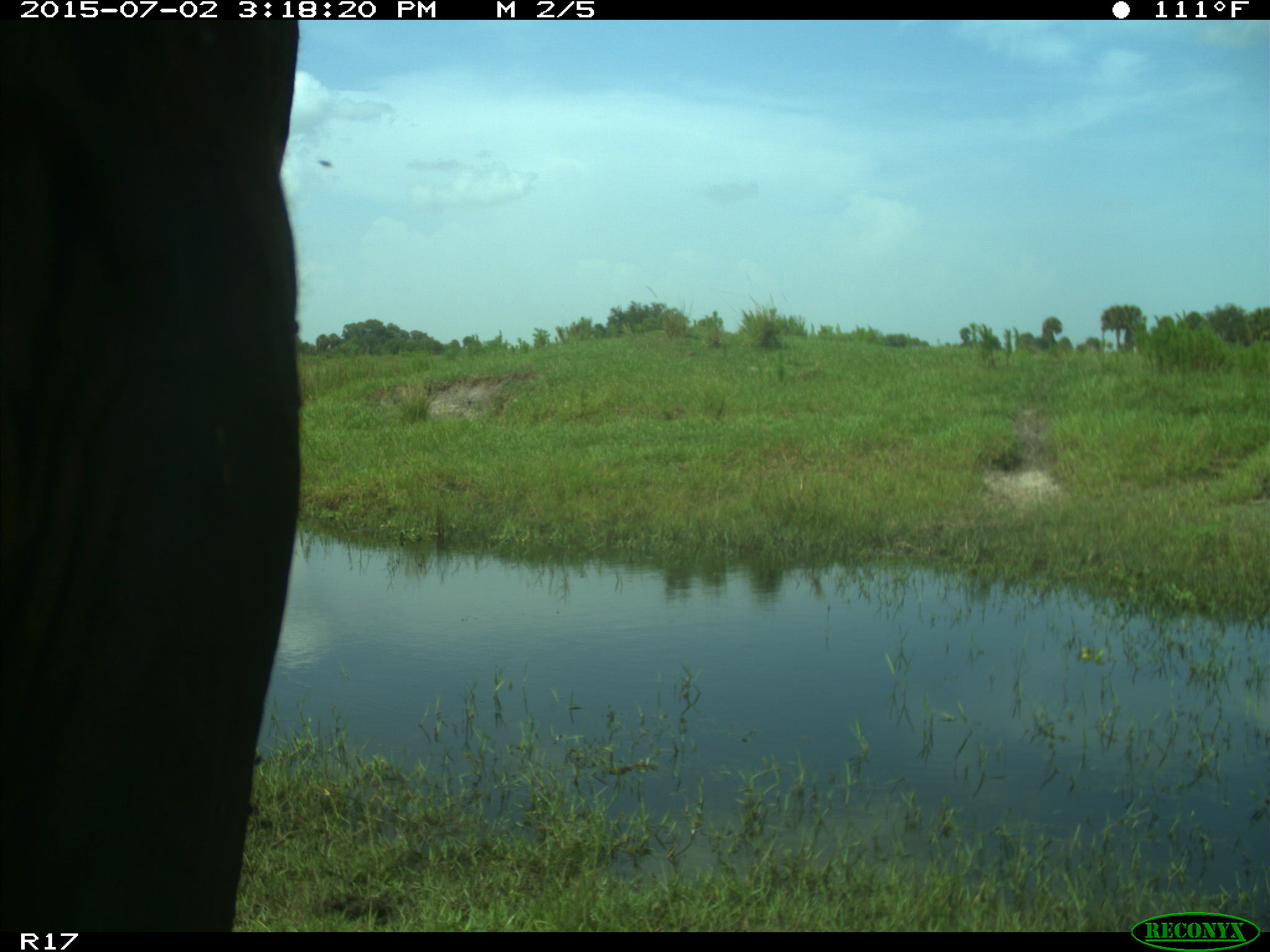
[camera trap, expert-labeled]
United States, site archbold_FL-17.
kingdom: Animalia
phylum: Chordata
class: Mammalia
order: Artiodactyla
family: Bovidae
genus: Bos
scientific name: Bos taurus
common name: domestic cow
Bos taurus (domestic cow).